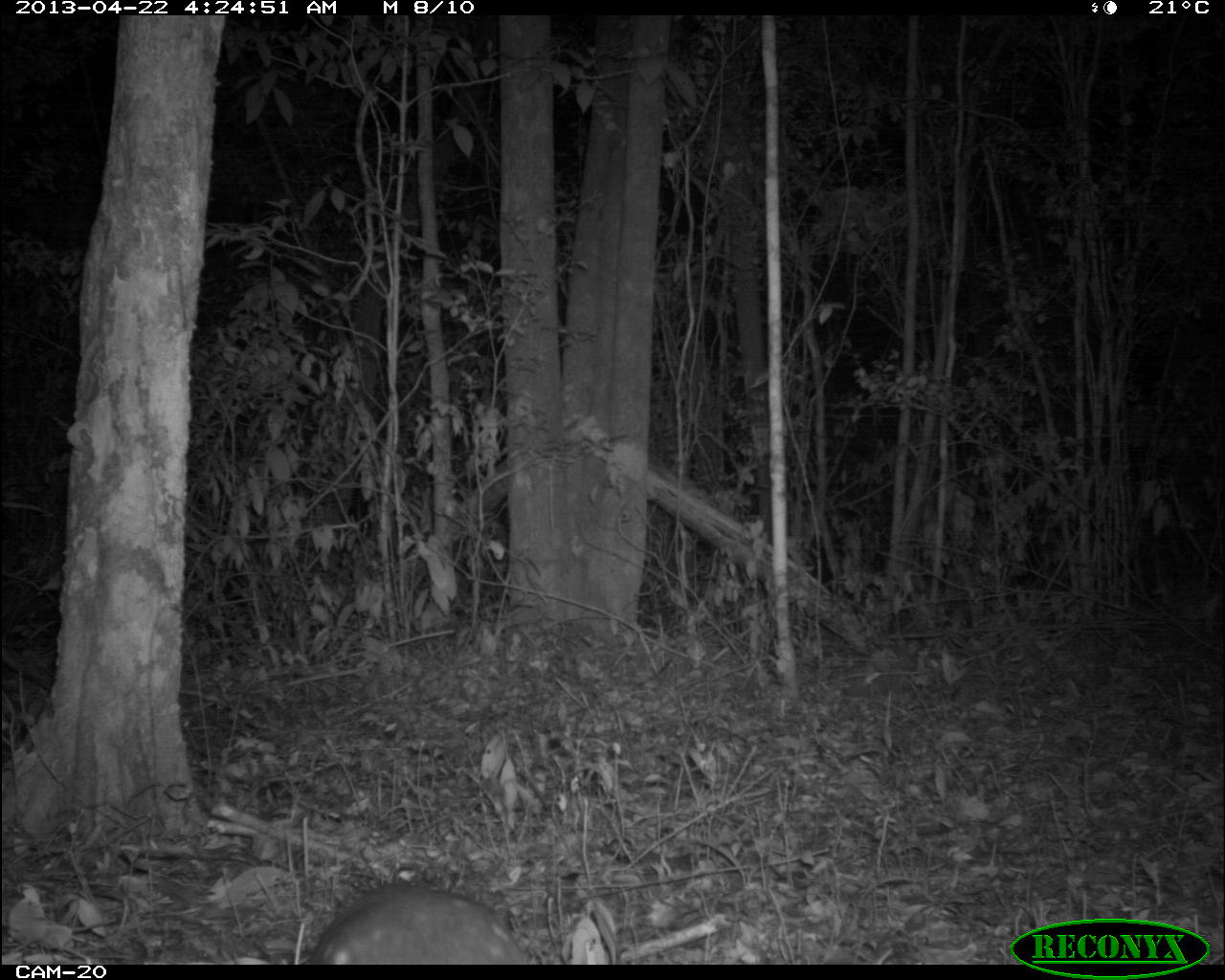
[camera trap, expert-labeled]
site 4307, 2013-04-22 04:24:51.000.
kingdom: Animalia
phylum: Chordata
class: Mammalia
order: Rodentia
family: Cuniculidae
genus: Cuniculus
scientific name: Cuniculus paca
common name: lowland paca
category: agouti paca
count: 1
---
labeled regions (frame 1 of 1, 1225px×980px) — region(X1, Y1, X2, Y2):
agouti paca: region(302, 883, 537, 964)